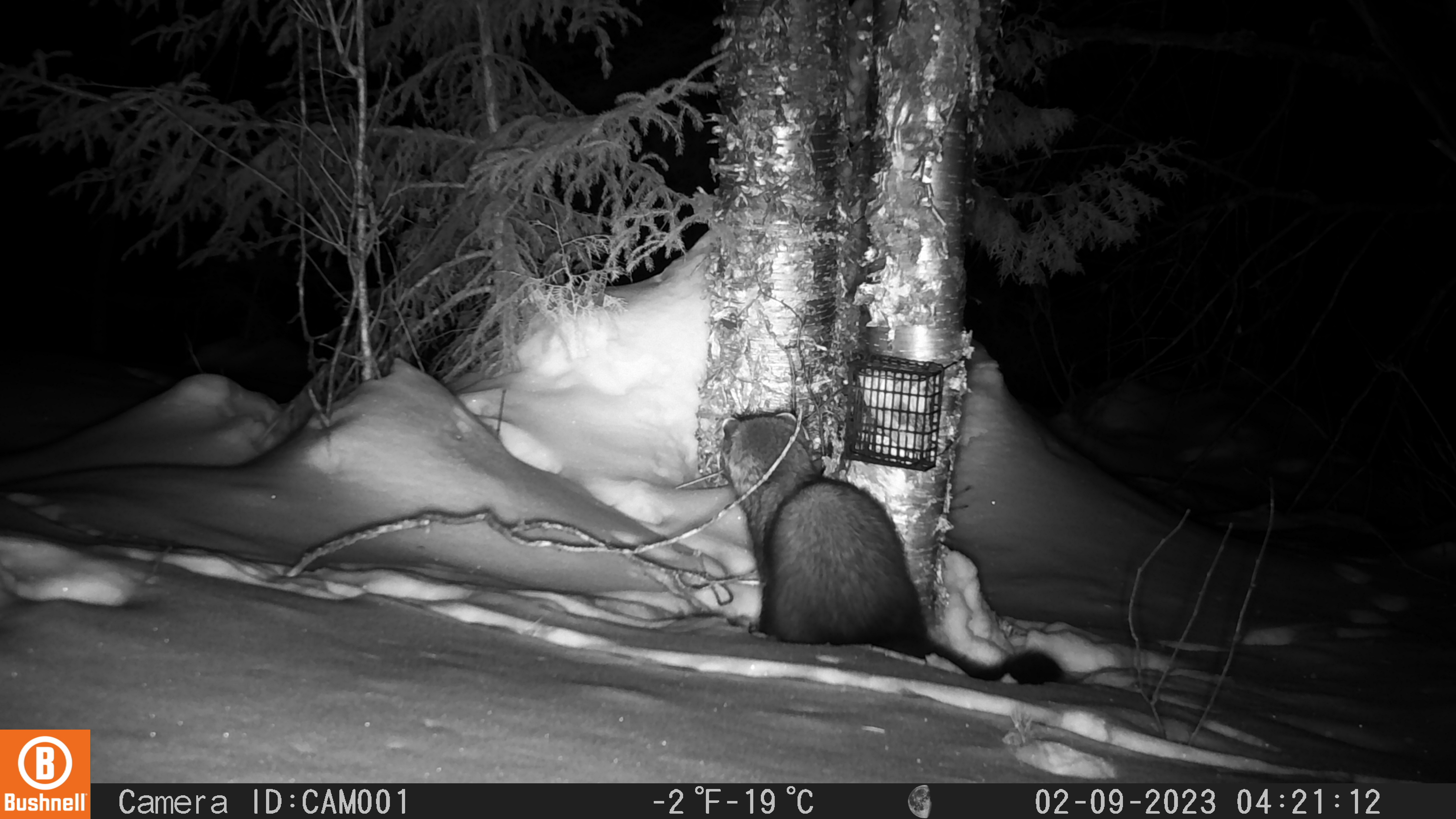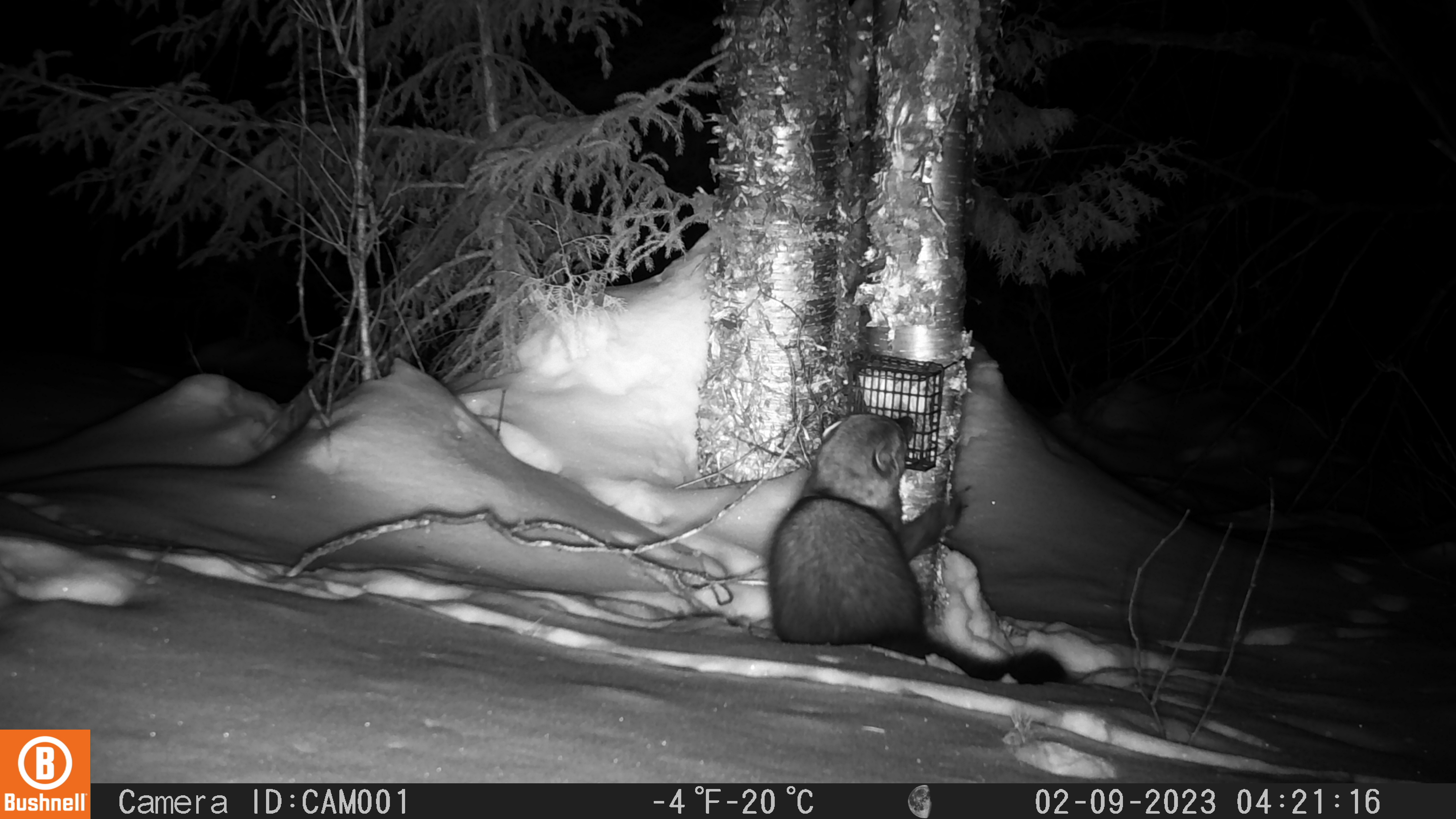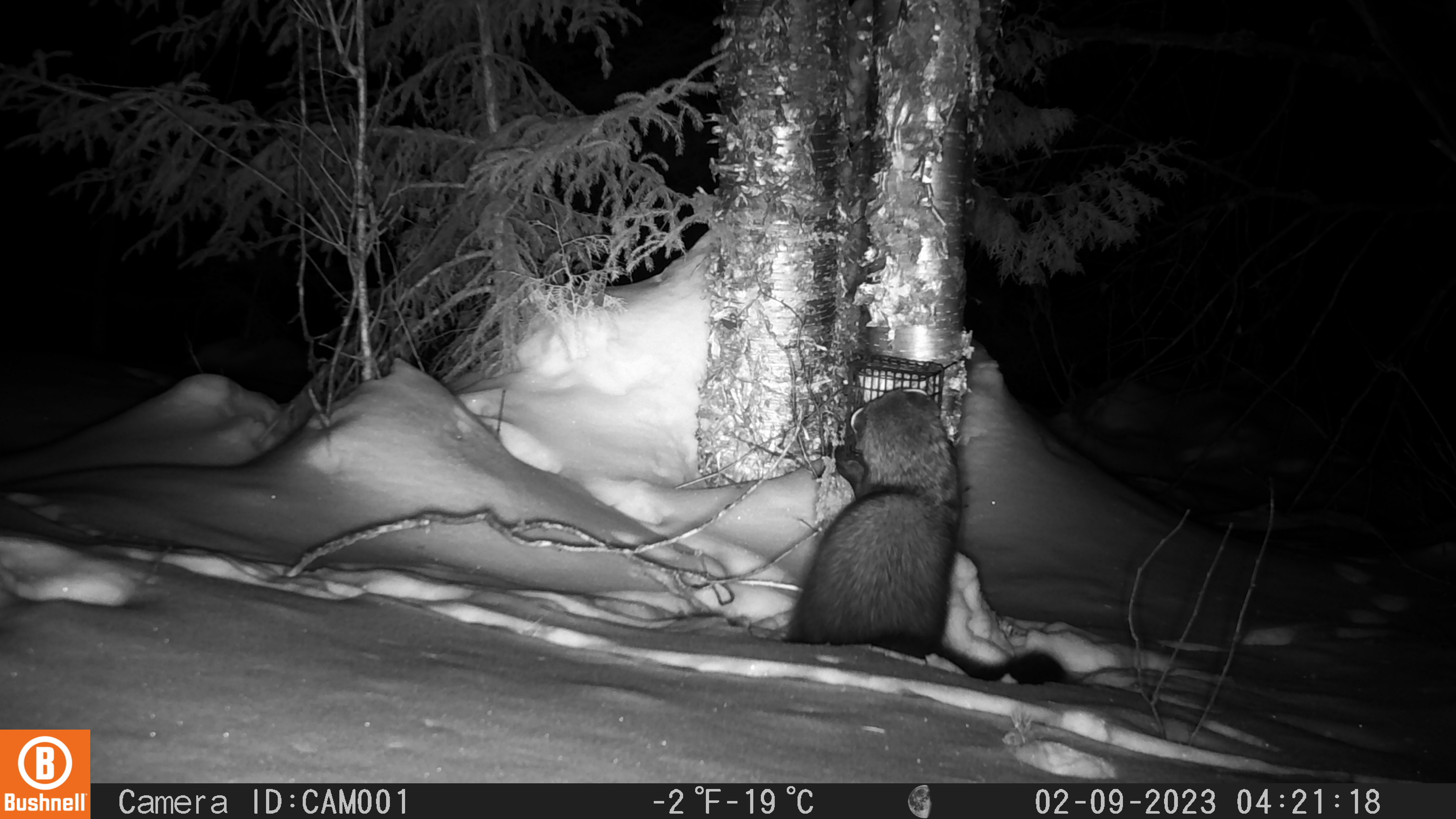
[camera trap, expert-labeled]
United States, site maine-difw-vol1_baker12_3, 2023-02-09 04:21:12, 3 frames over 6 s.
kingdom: Animalia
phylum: Chordata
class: Mammalia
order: Carnivora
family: Mustelidae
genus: Pekania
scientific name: Pekania pennanti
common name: fisher